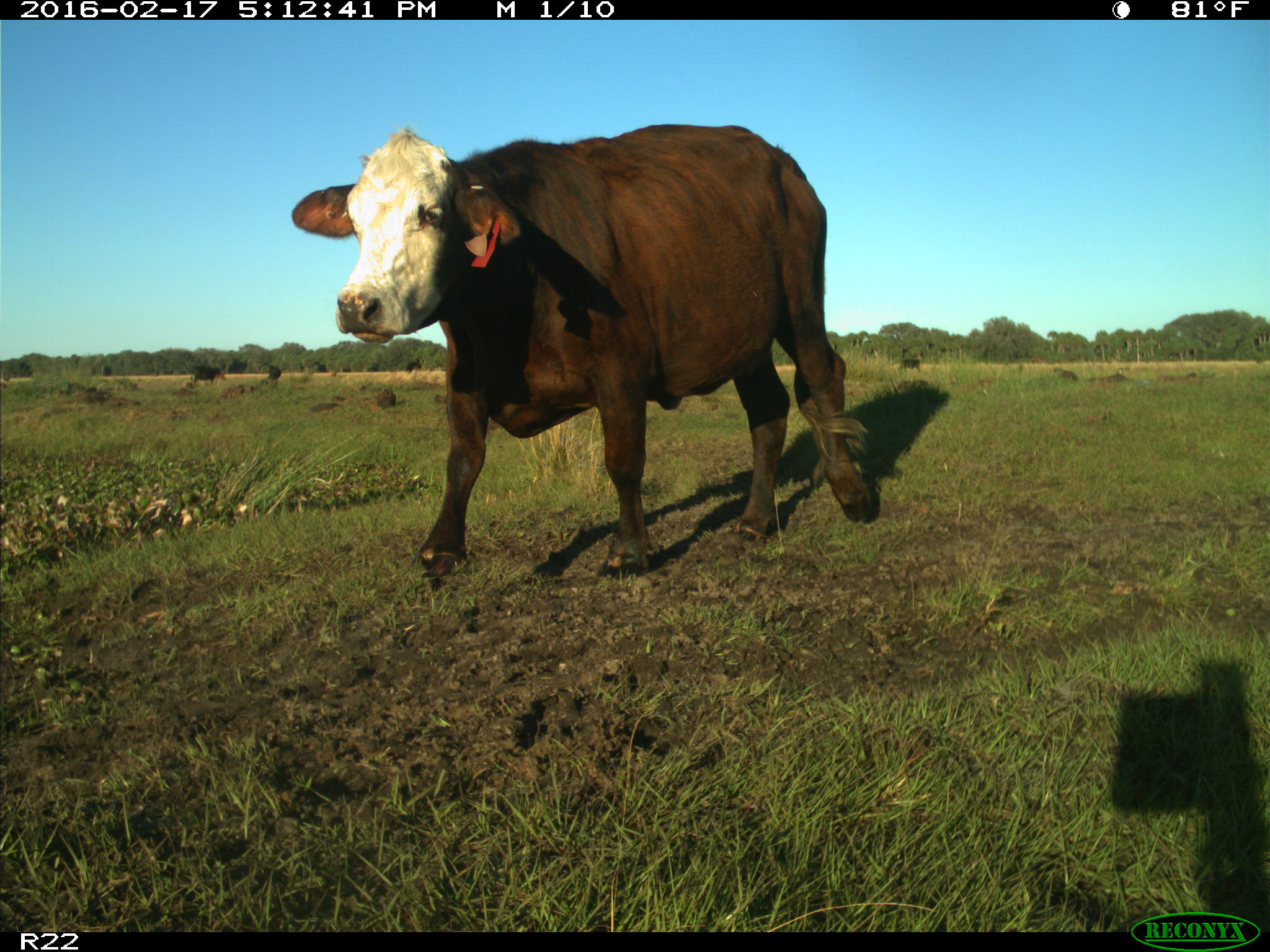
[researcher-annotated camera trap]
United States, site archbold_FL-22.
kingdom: Animalia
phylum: Chordata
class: Mammalia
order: Artiodactyla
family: Bovidae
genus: Bos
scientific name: Bos taurus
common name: domestic cow